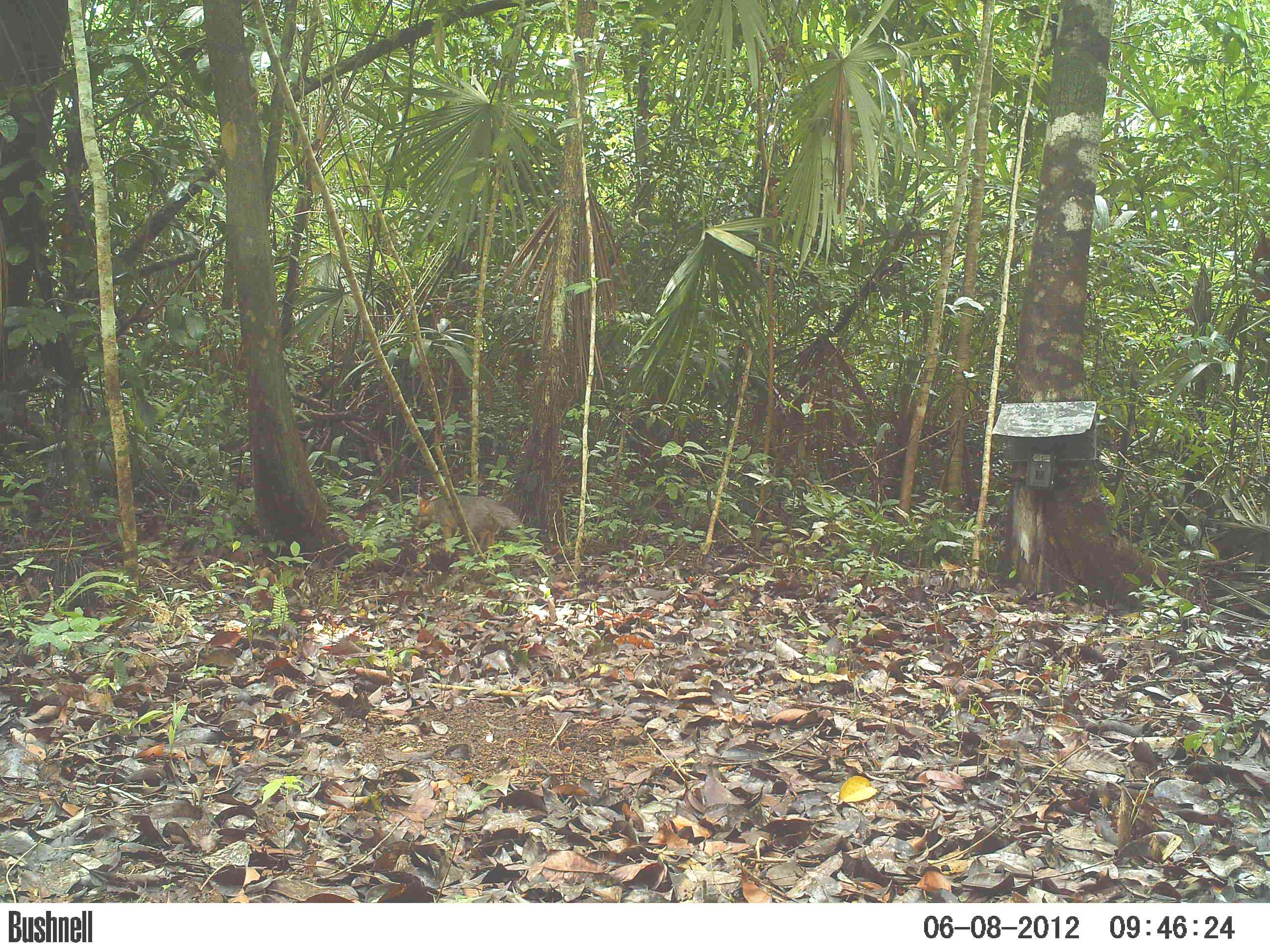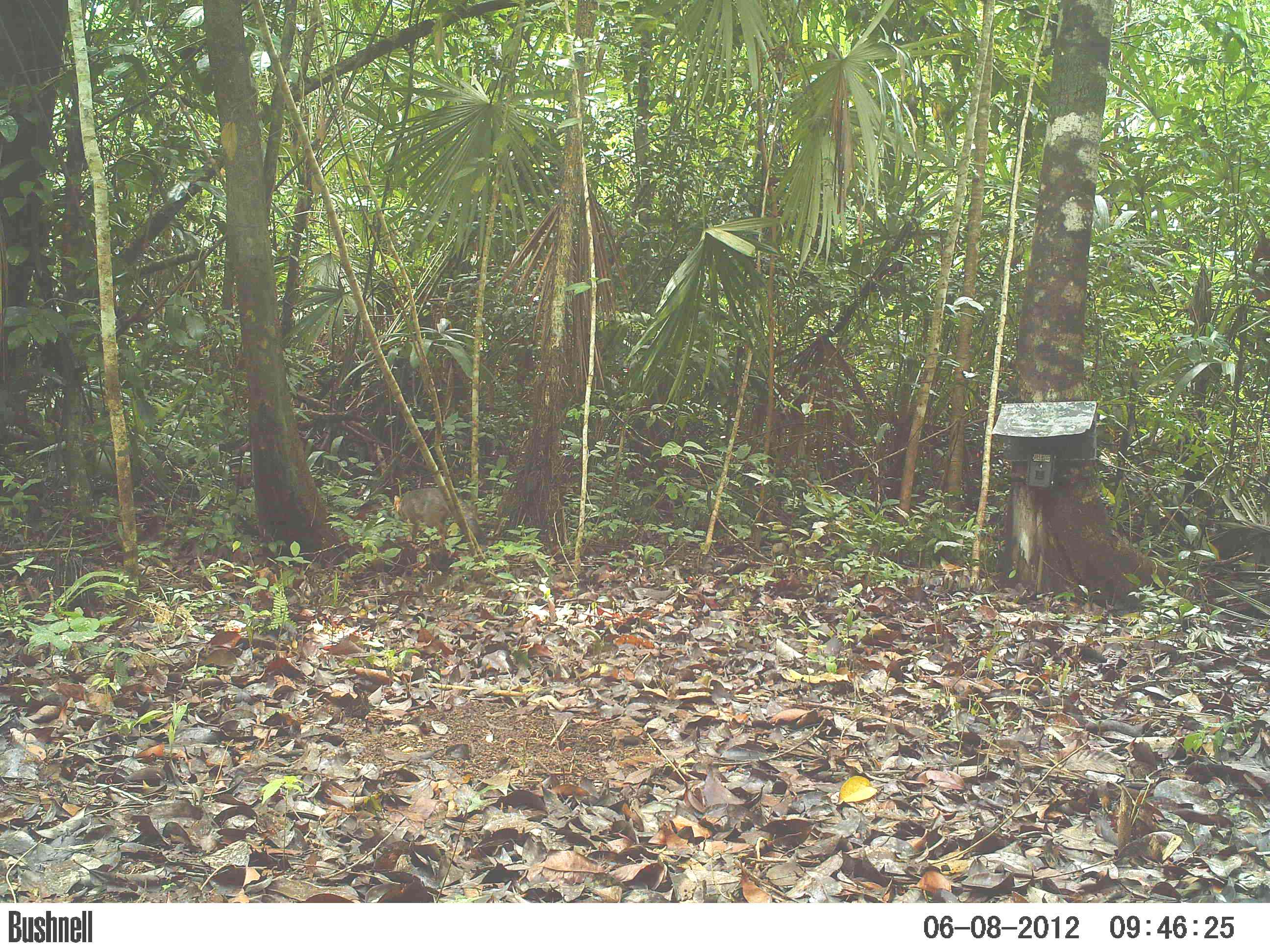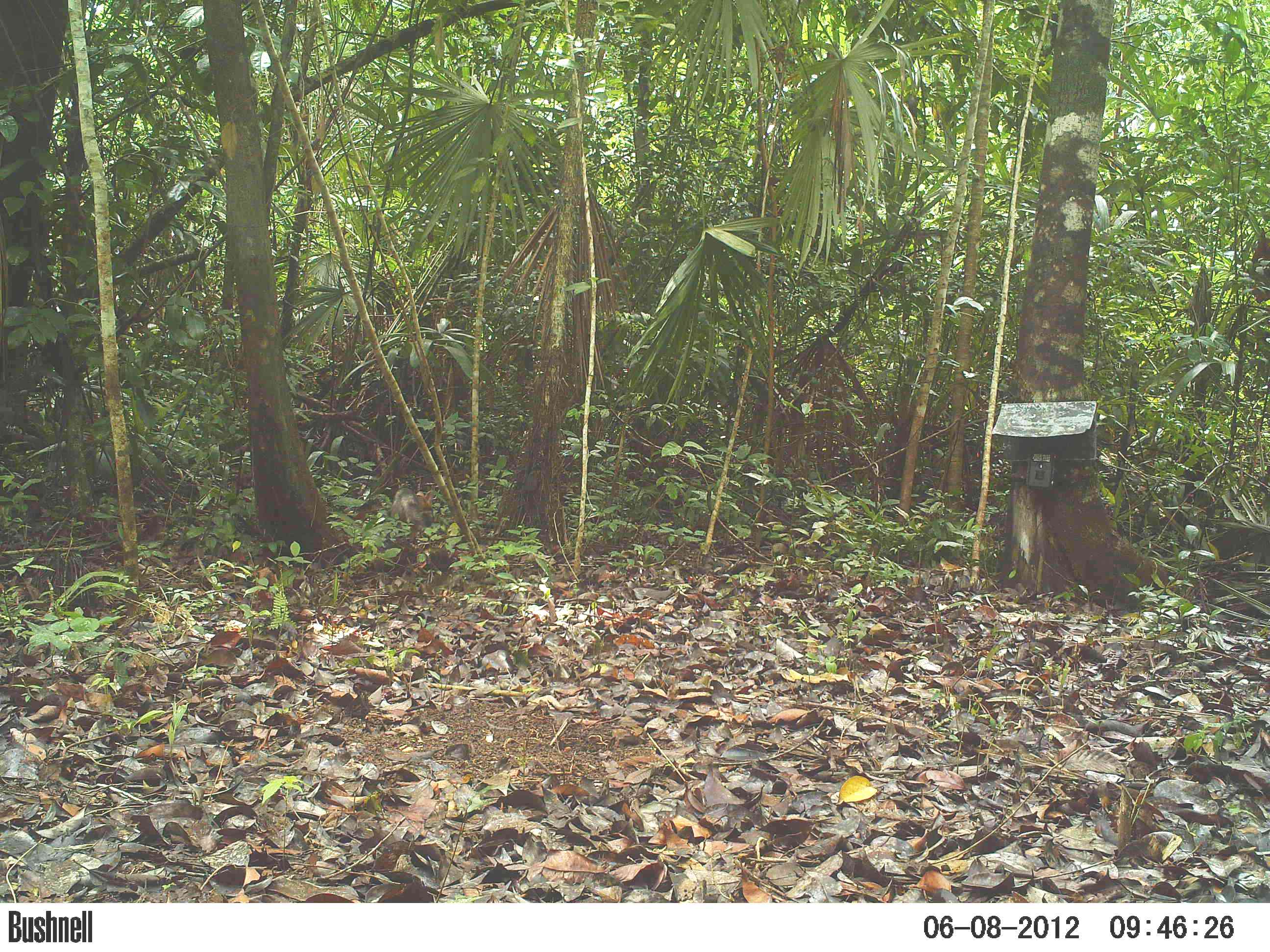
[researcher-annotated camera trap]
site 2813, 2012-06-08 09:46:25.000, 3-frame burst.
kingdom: Animalia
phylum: Chordata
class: Mammalia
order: Carnivora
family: Canidae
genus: Urocyon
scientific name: Urocyon cinereoargenteus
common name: gray fox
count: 1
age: adult